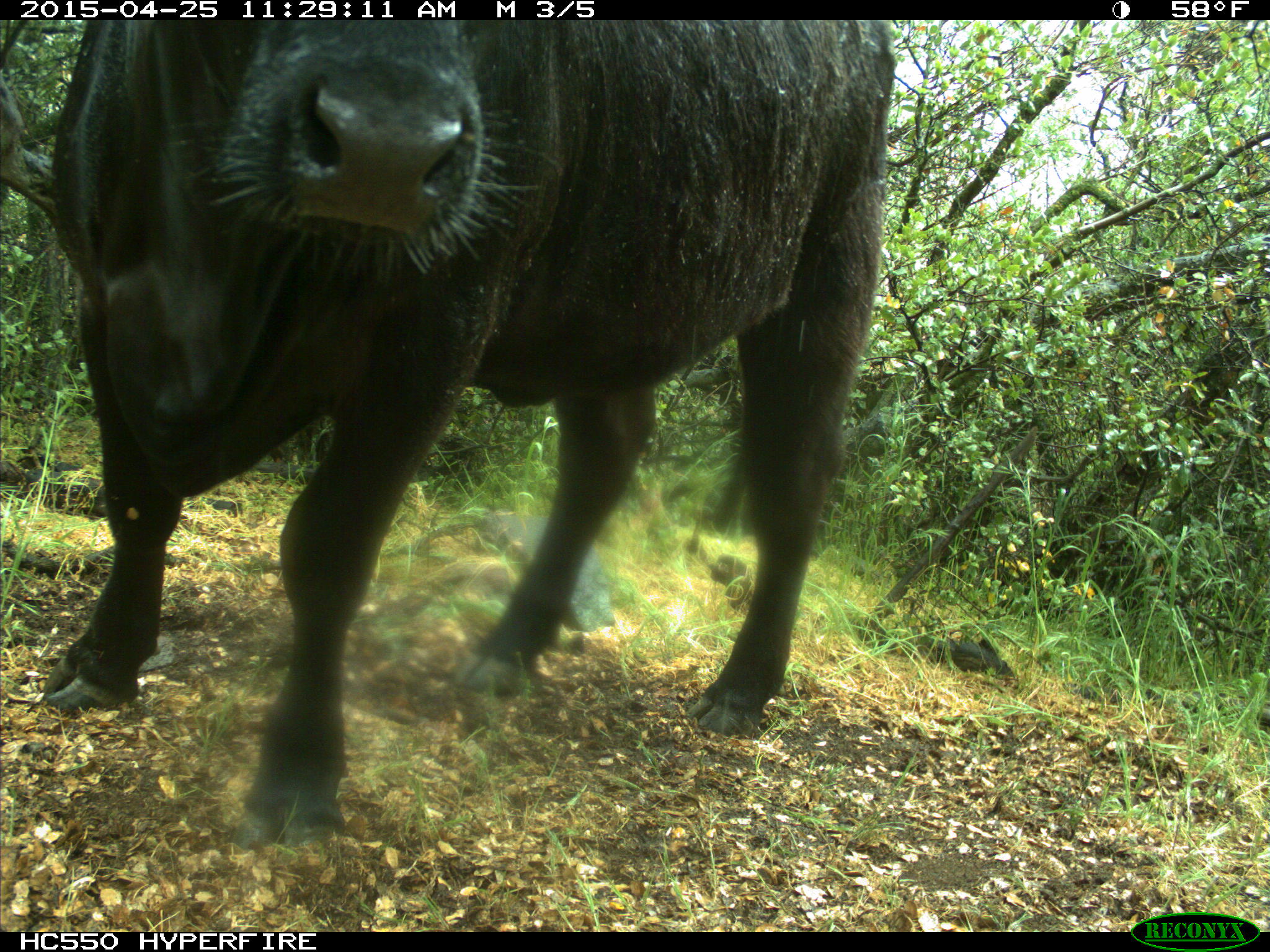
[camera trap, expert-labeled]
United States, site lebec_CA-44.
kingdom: Animalia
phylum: Chordata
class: Mammalia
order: Artiodactyla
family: Suidae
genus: Sus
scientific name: Sus scrofa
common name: wild boar